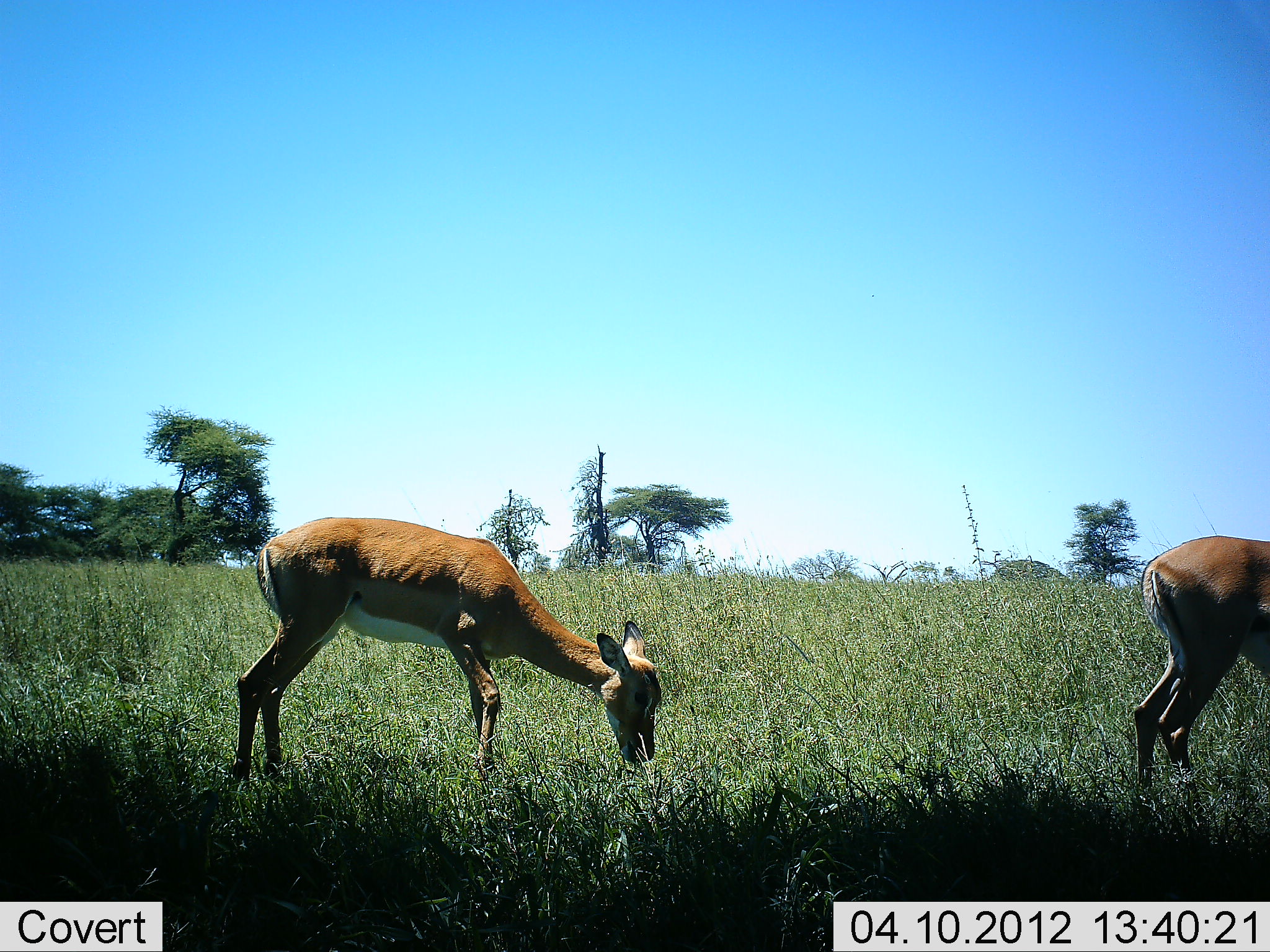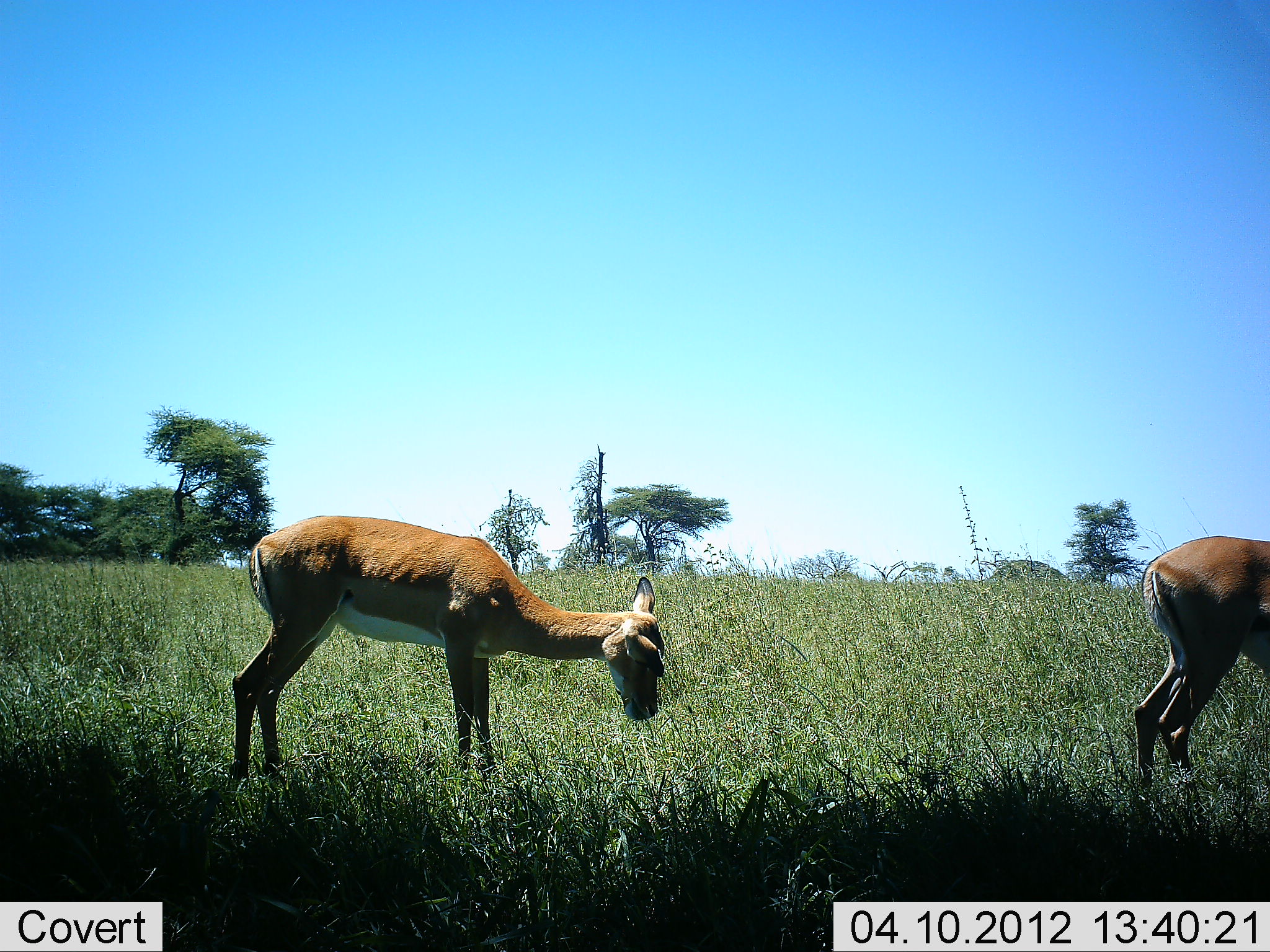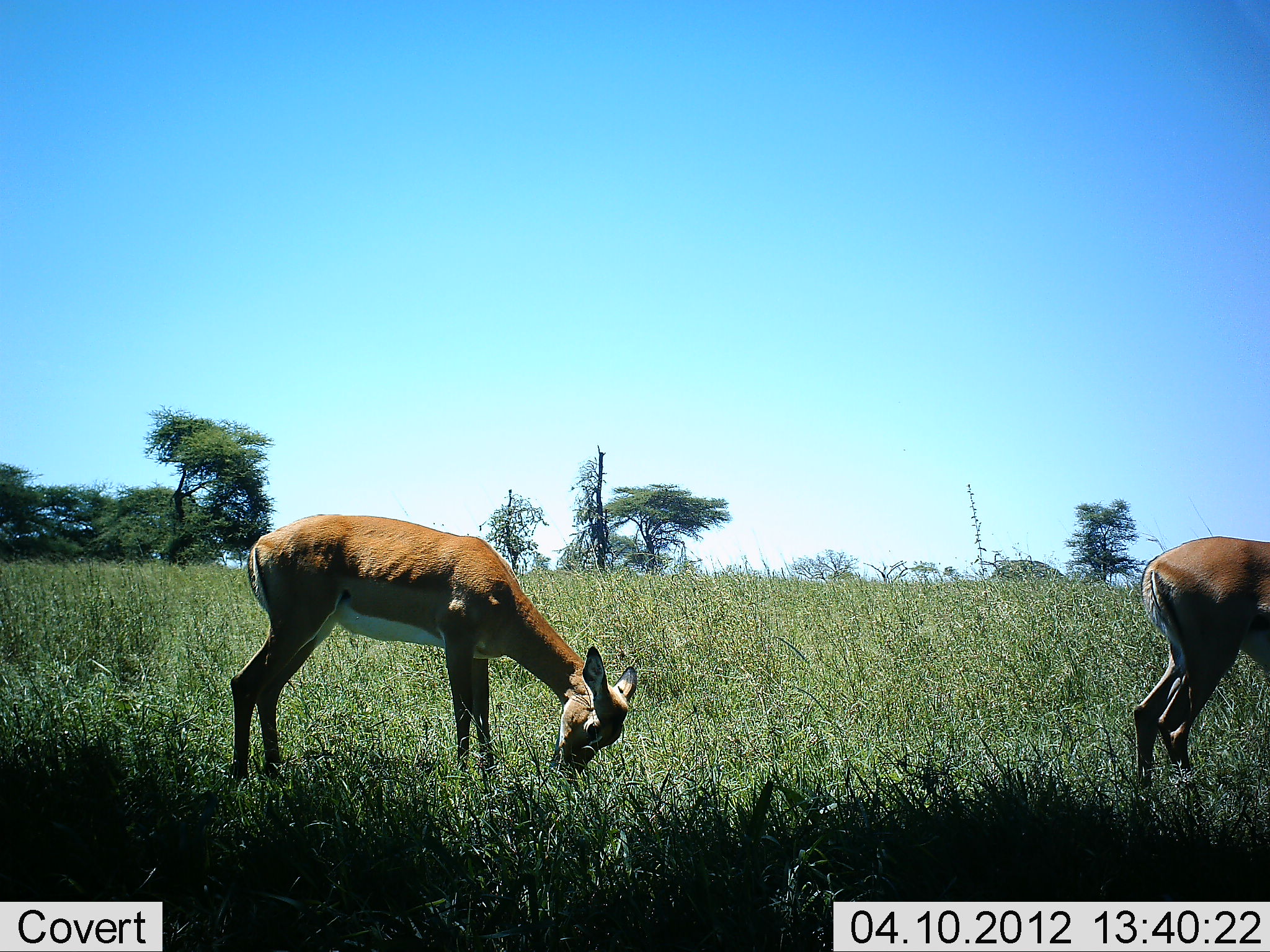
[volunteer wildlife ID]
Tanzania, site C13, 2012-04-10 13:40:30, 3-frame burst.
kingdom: Animalia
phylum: Chordata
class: Mammalia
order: Artiodactyla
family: Bovidae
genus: Aepyceros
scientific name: Aepyceros melampus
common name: impala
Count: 2.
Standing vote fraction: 52%.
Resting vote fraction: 0%.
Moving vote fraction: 0%.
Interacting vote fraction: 0%.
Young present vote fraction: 5%.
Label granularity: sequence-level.